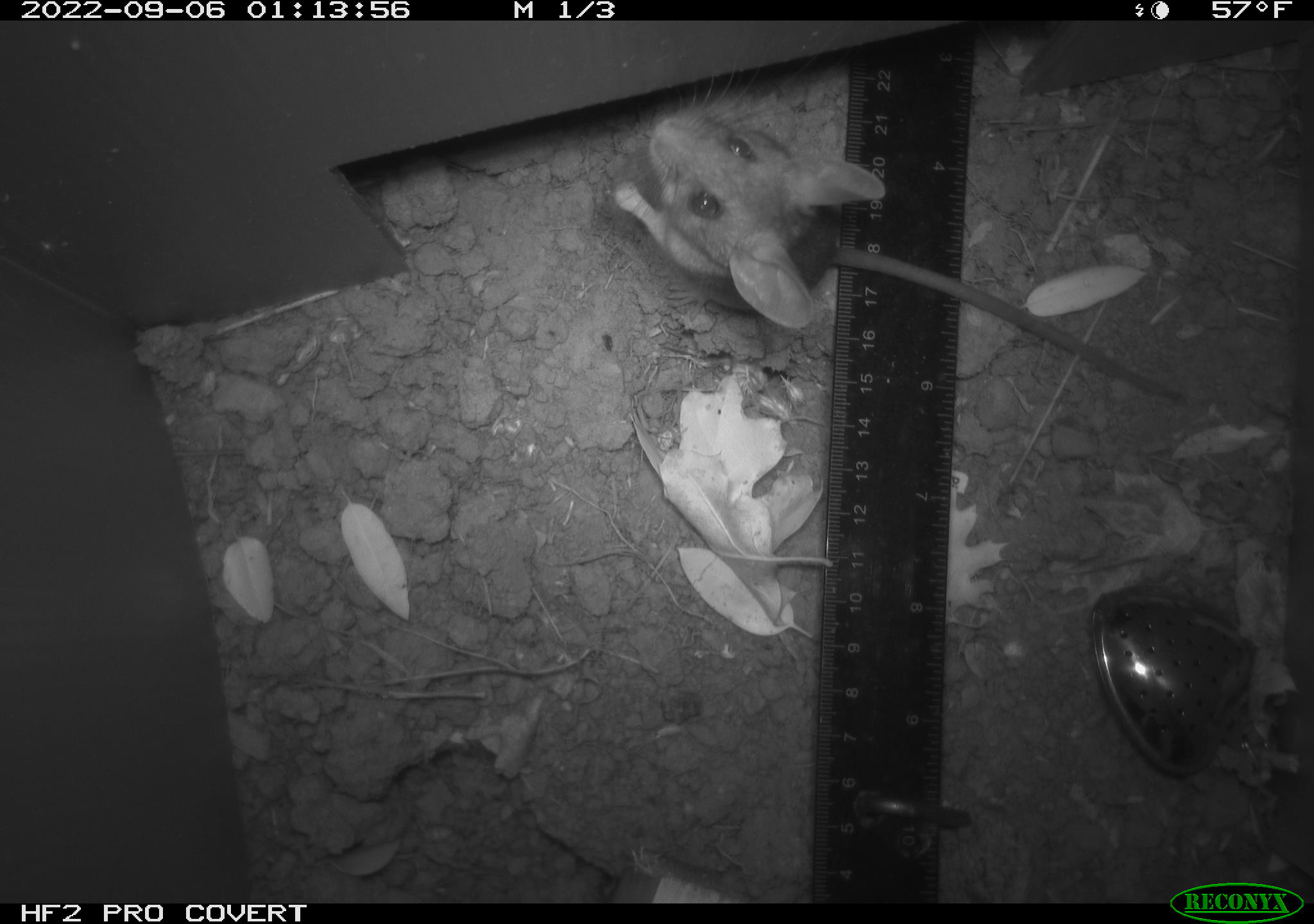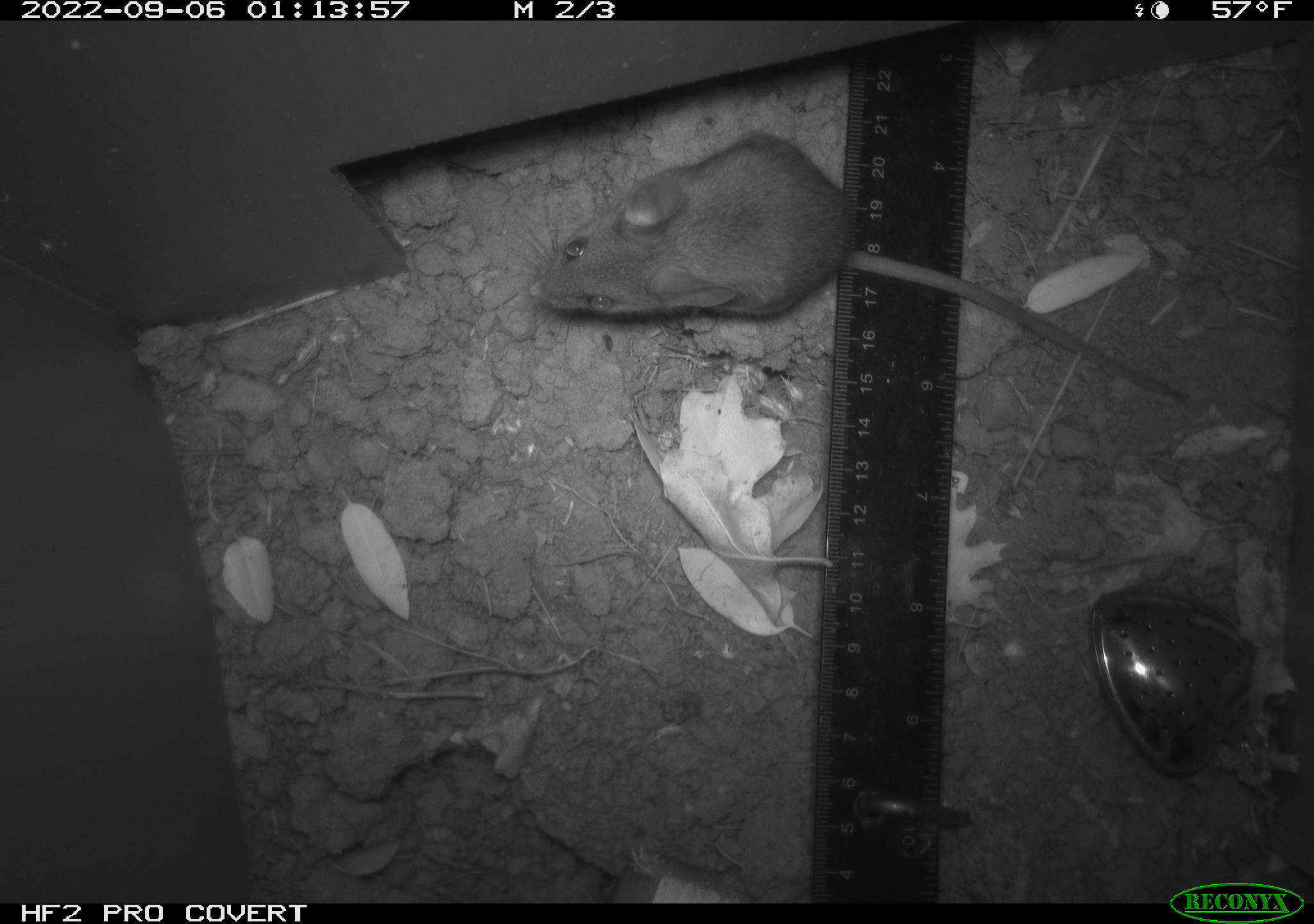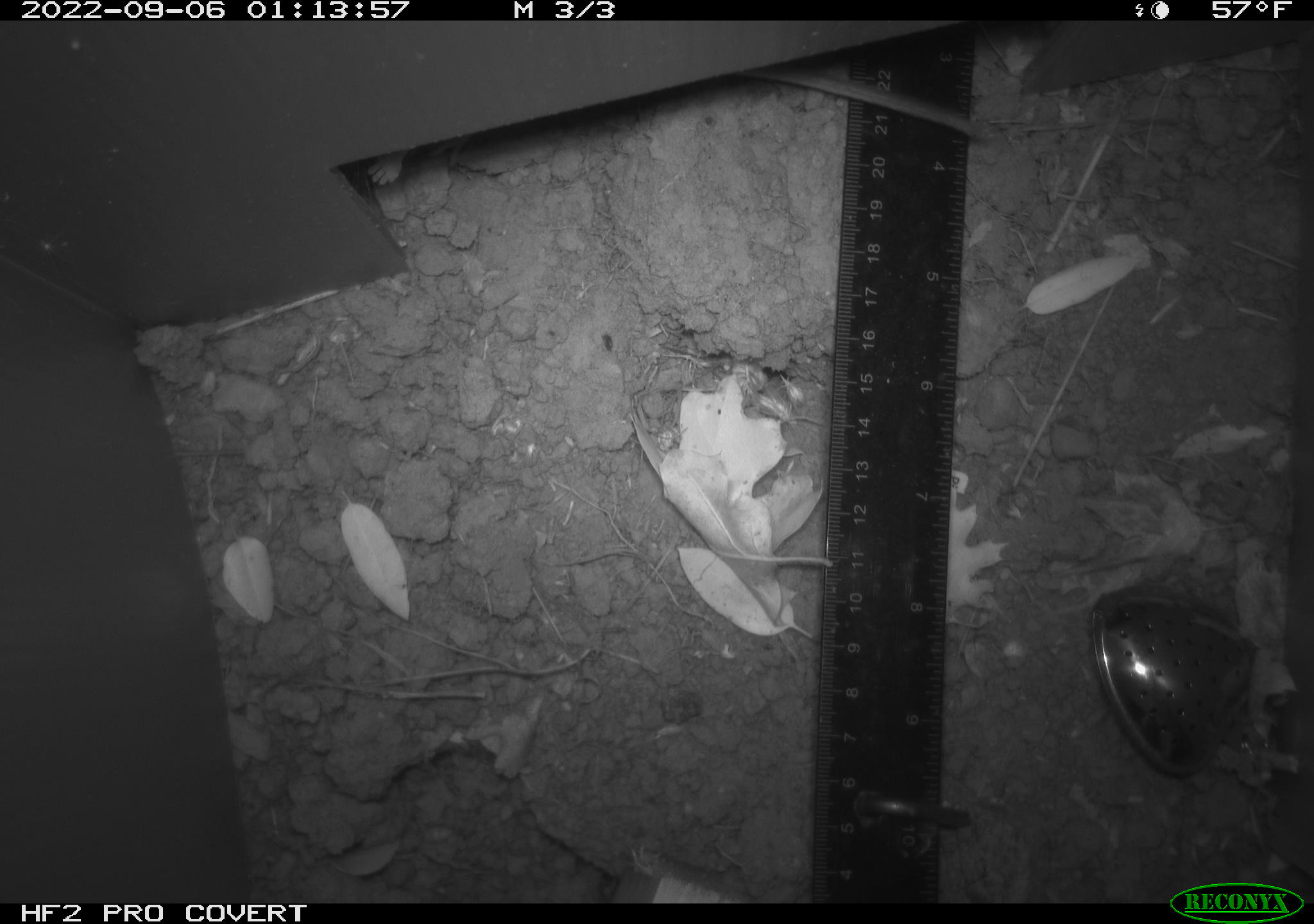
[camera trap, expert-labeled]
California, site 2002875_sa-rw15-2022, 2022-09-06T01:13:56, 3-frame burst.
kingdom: Animalia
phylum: Chordata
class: Mammalia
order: Rodentia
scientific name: Rodentia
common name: mouse species